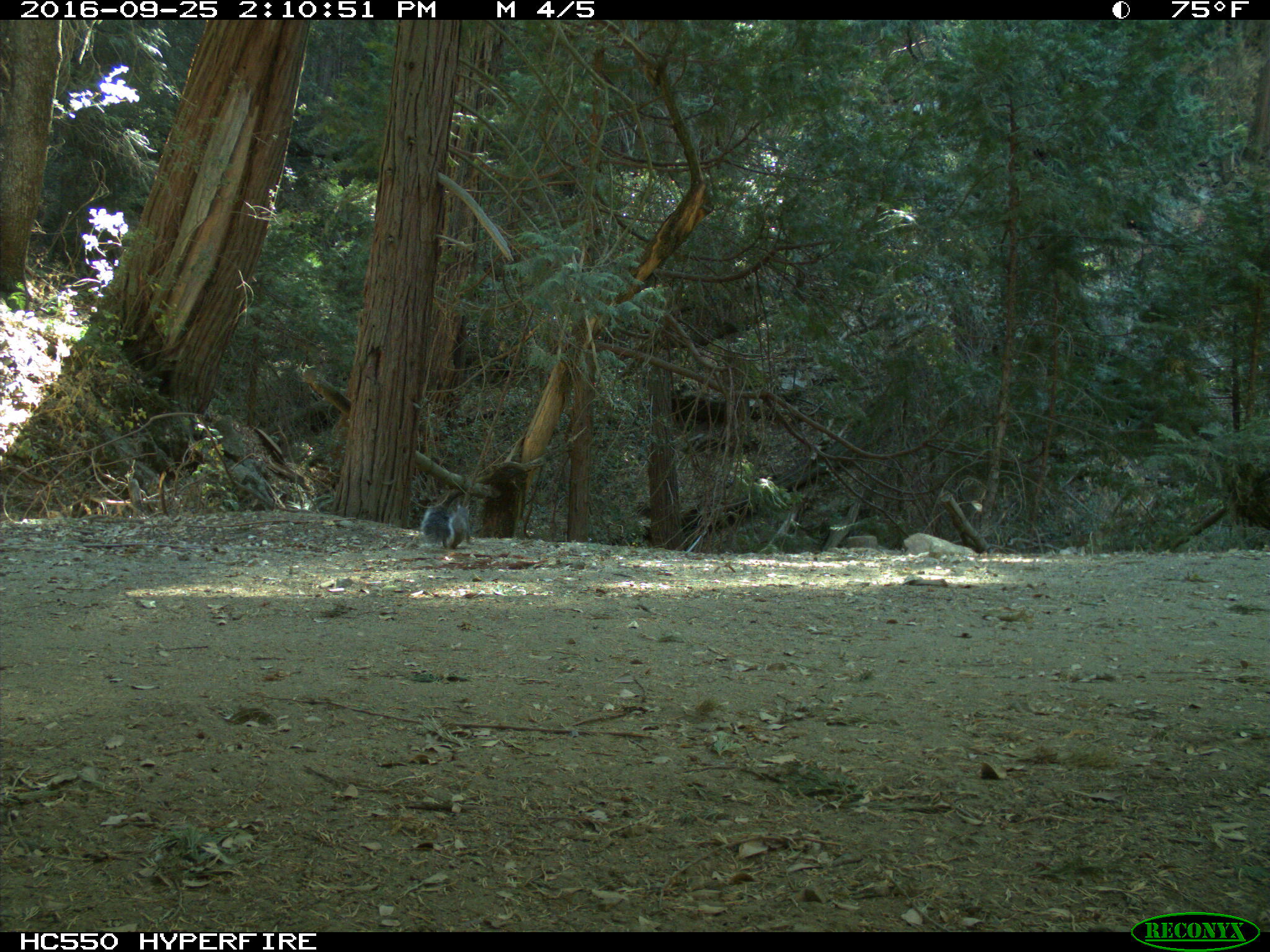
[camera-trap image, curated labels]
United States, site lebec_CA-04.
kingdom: Animalia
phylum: Chordata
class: Mammalia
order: Rodentia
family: Sciuridae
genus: Sciurus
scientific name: Sciurus carolinensis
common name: eastern gray squirrel